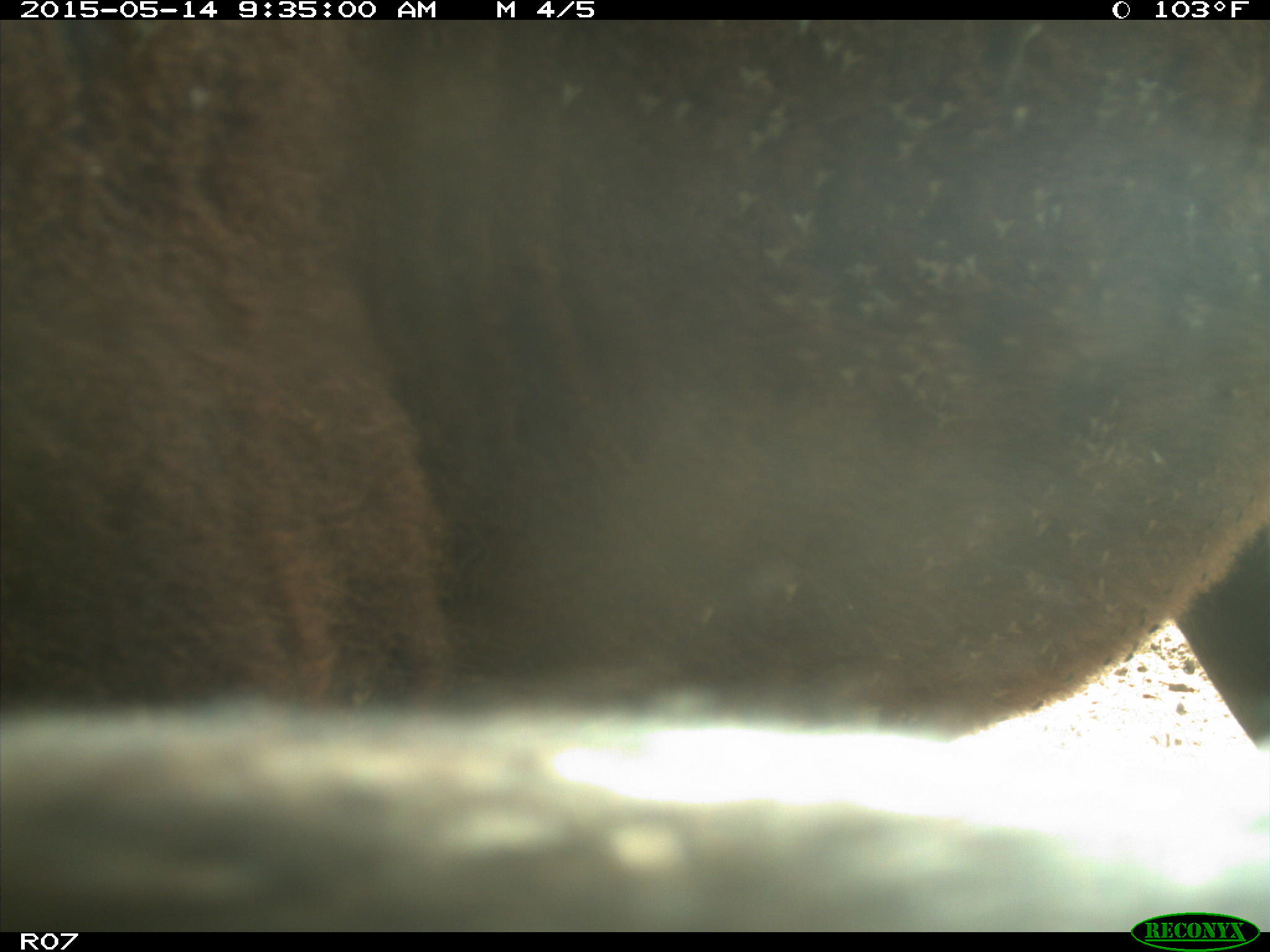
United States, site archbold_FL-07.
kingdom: Animalia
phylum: Chordata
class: Mammalia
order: Artiodactyla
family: Bovidae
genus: Bos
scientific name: Bos taurus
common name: domestic cow